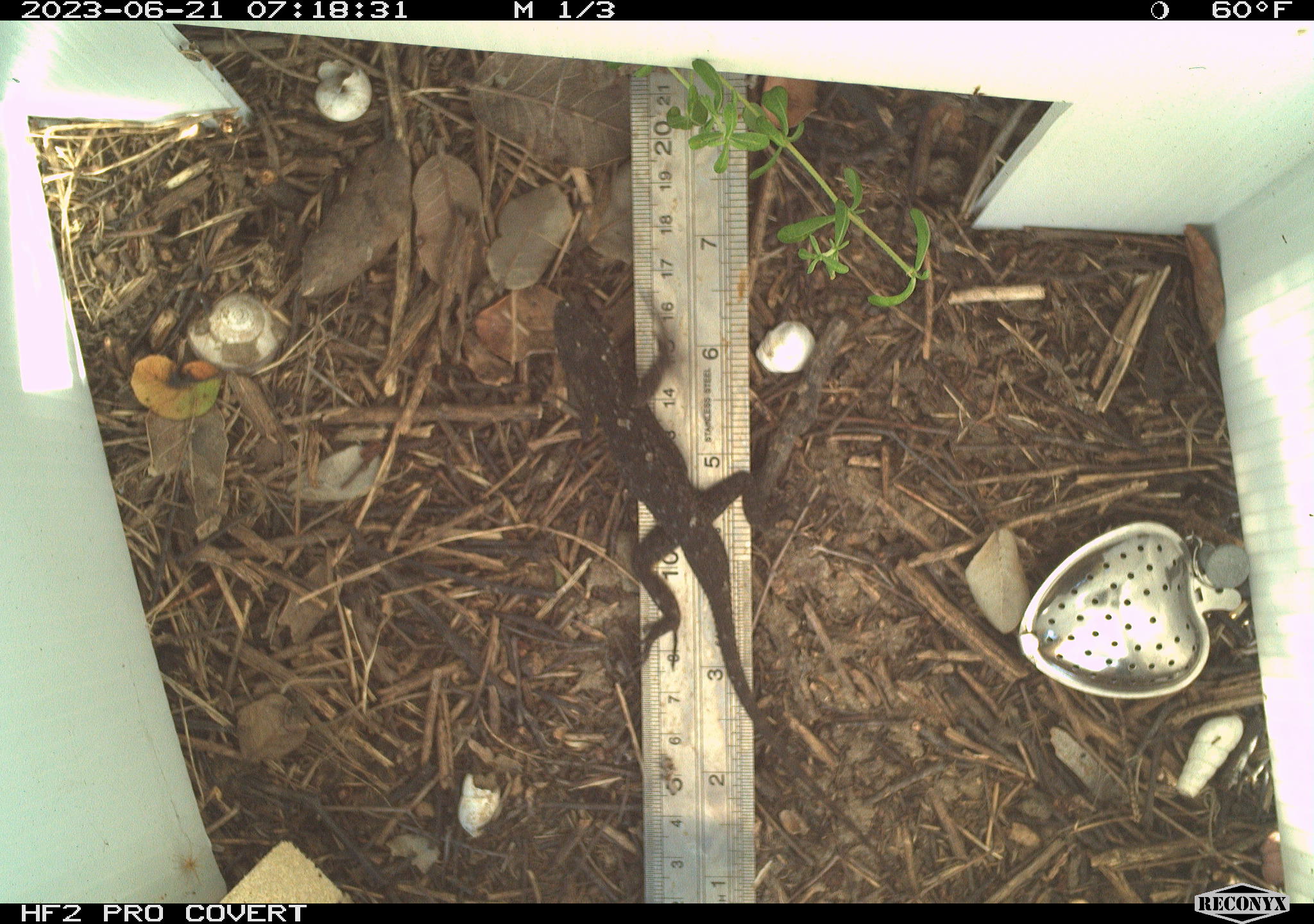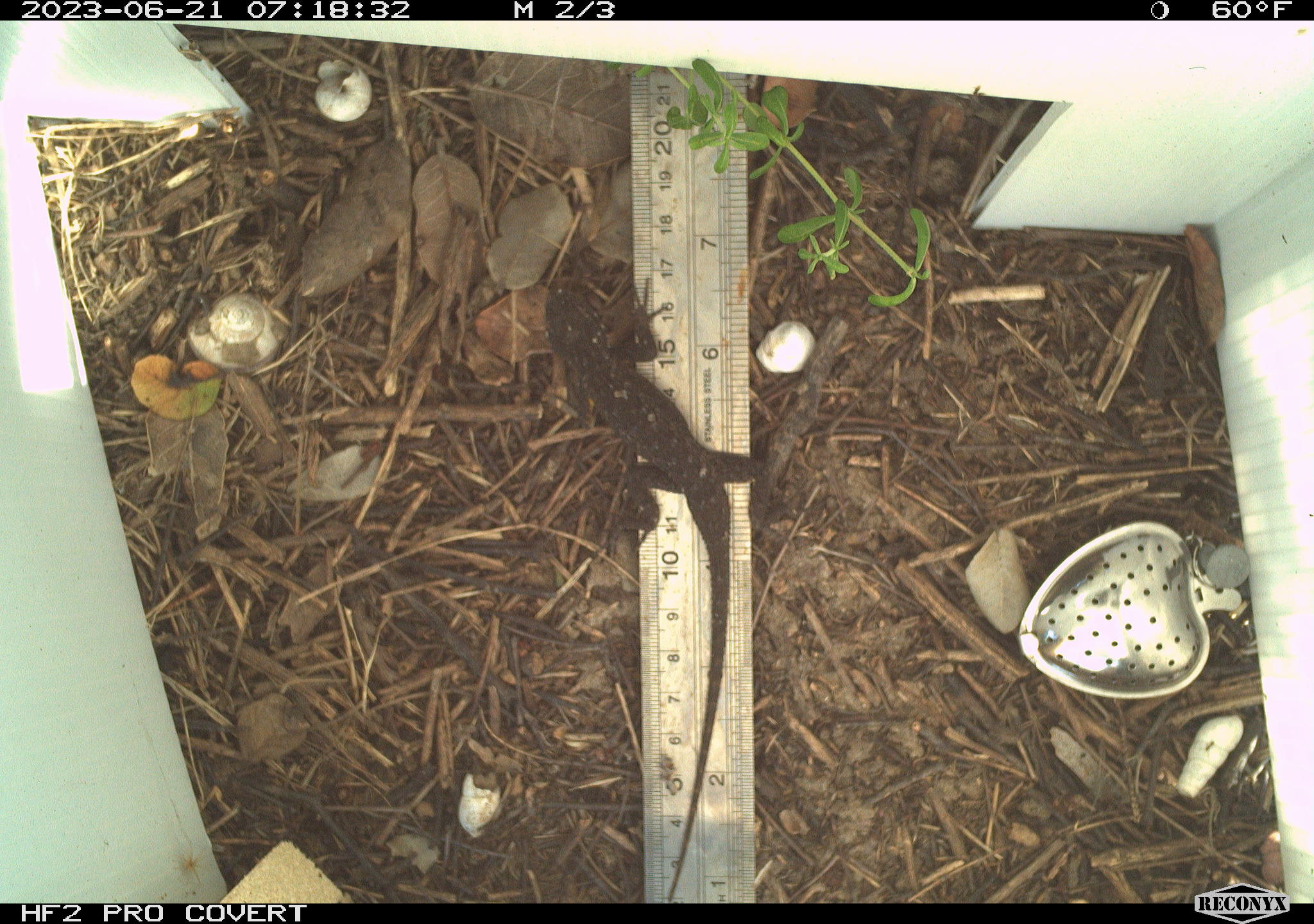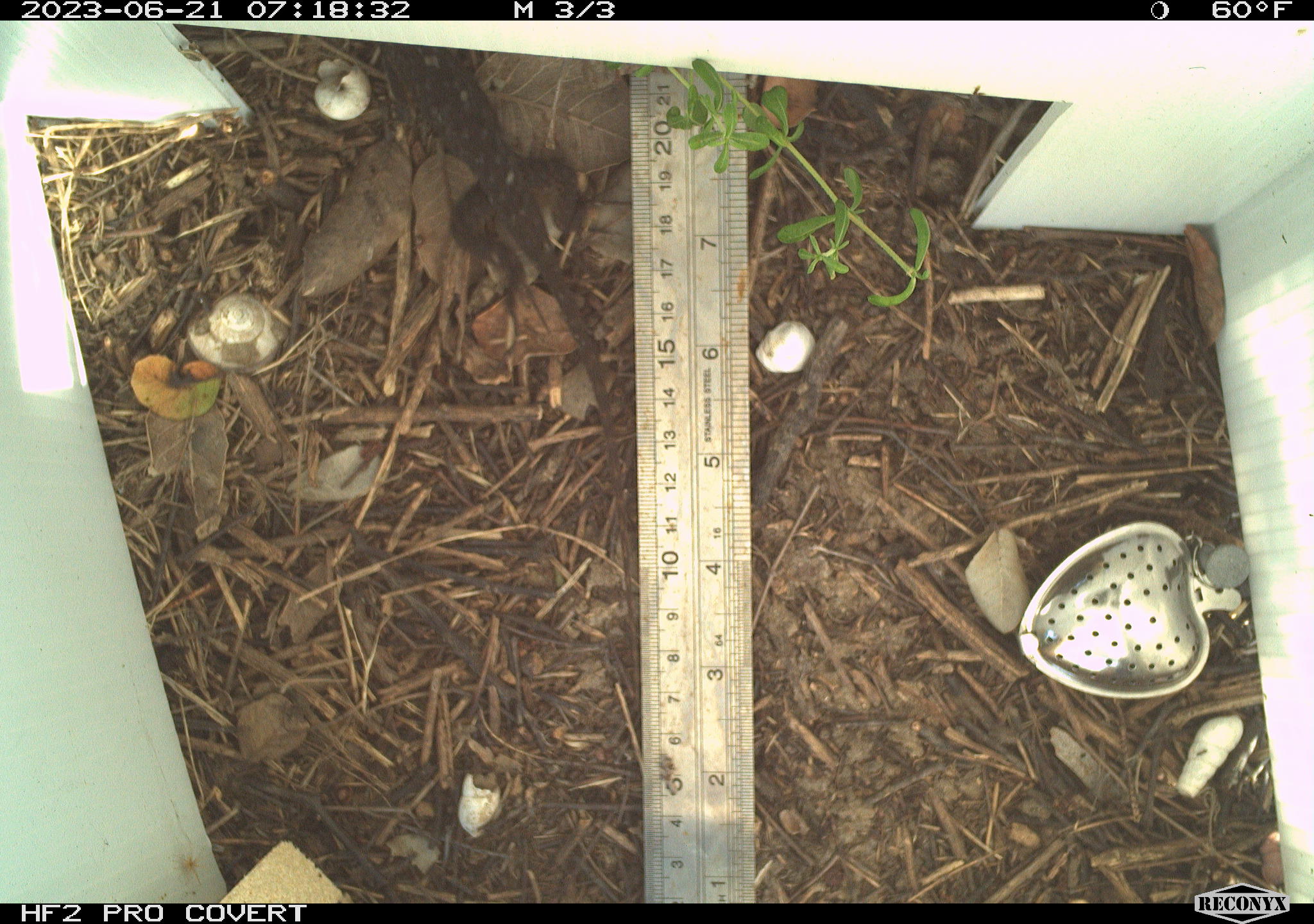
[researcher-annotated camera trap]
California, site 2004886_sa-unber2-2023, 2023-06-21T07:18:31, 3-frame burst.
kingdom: Animalia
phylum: Chordata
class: Reptilia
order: Squamata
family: Phrynosomatidae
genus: Sceloporus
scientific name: Sceloporus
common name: spiny lizards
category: sceloporus species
Sceloporus species (spiny lizards) (Sceloporus).